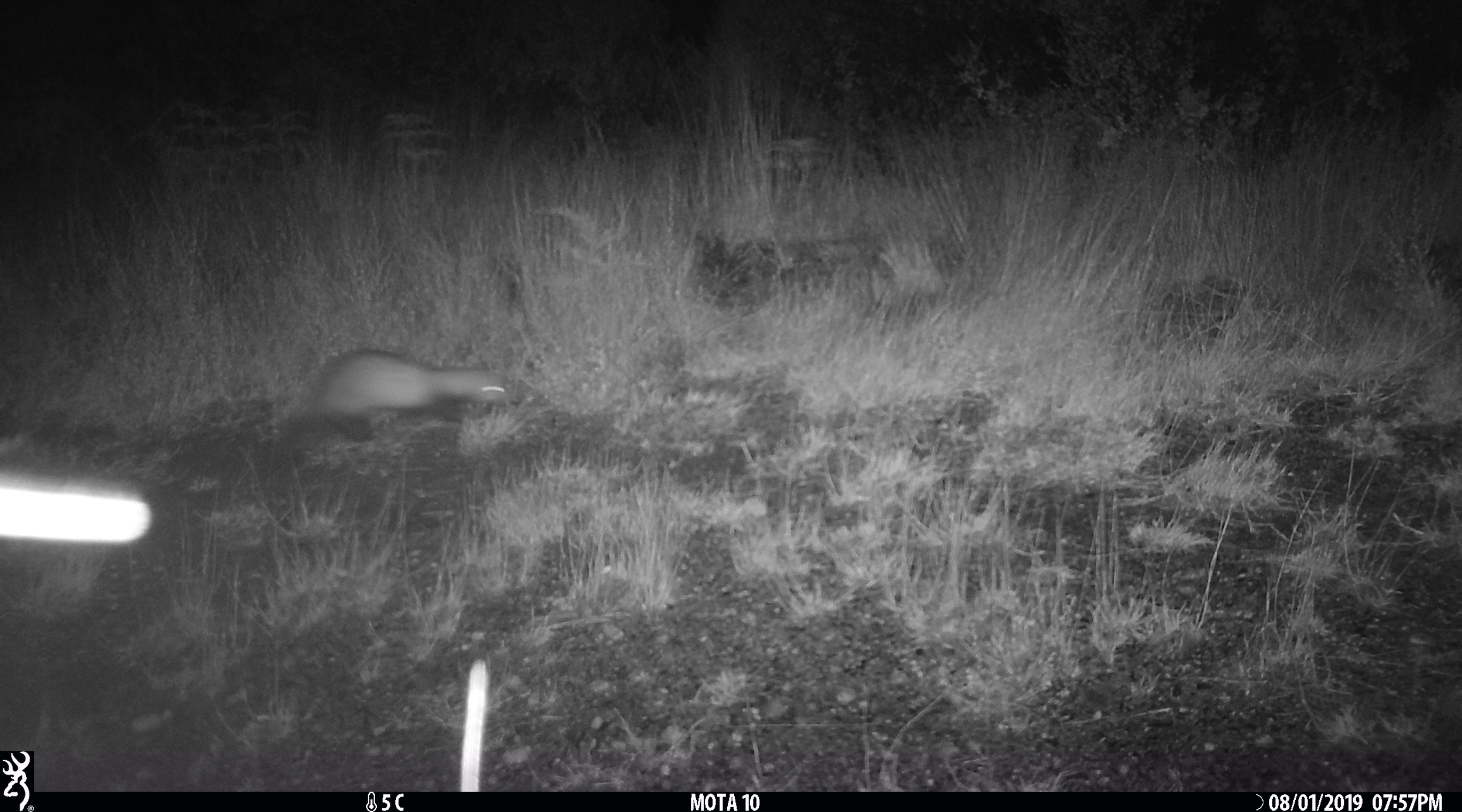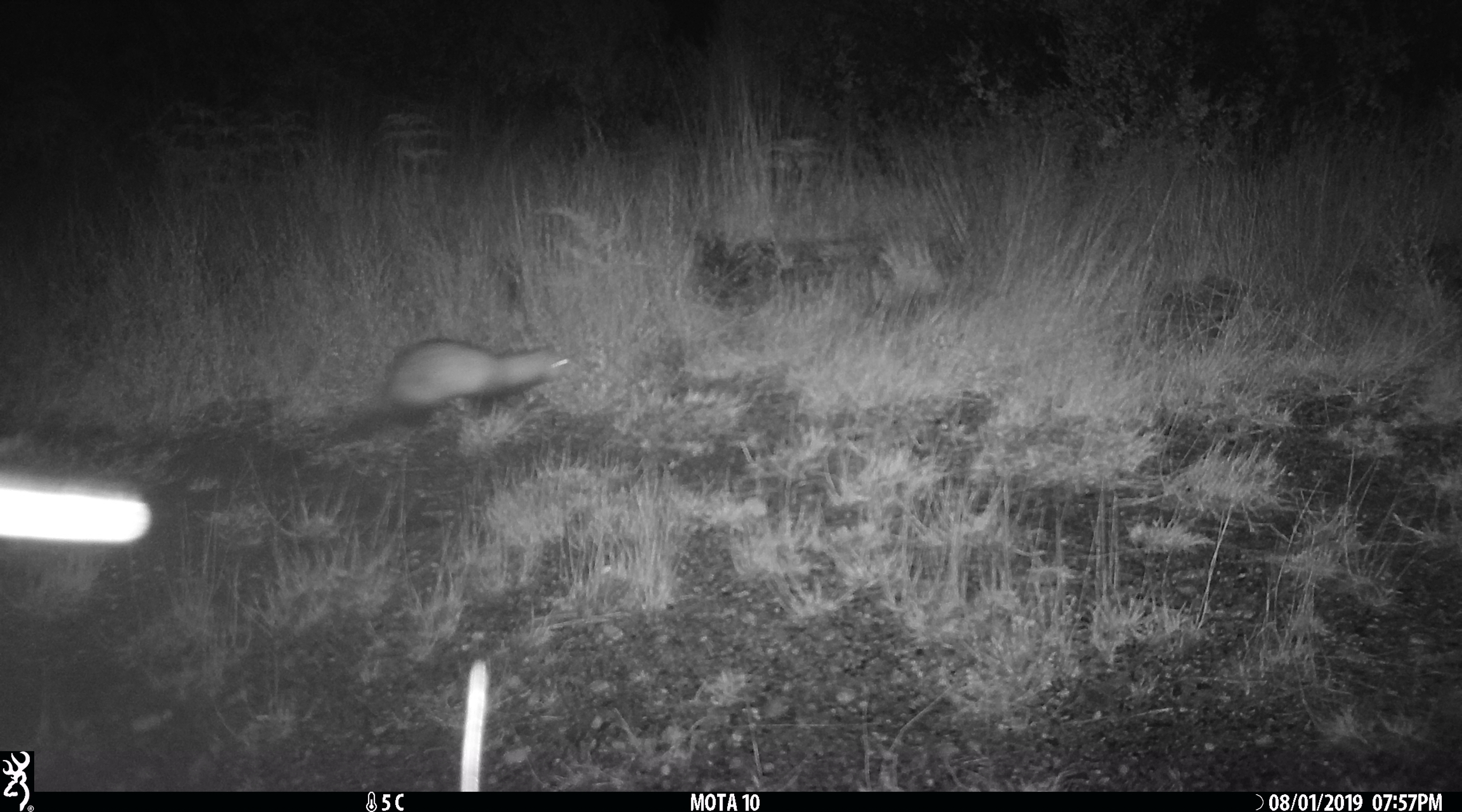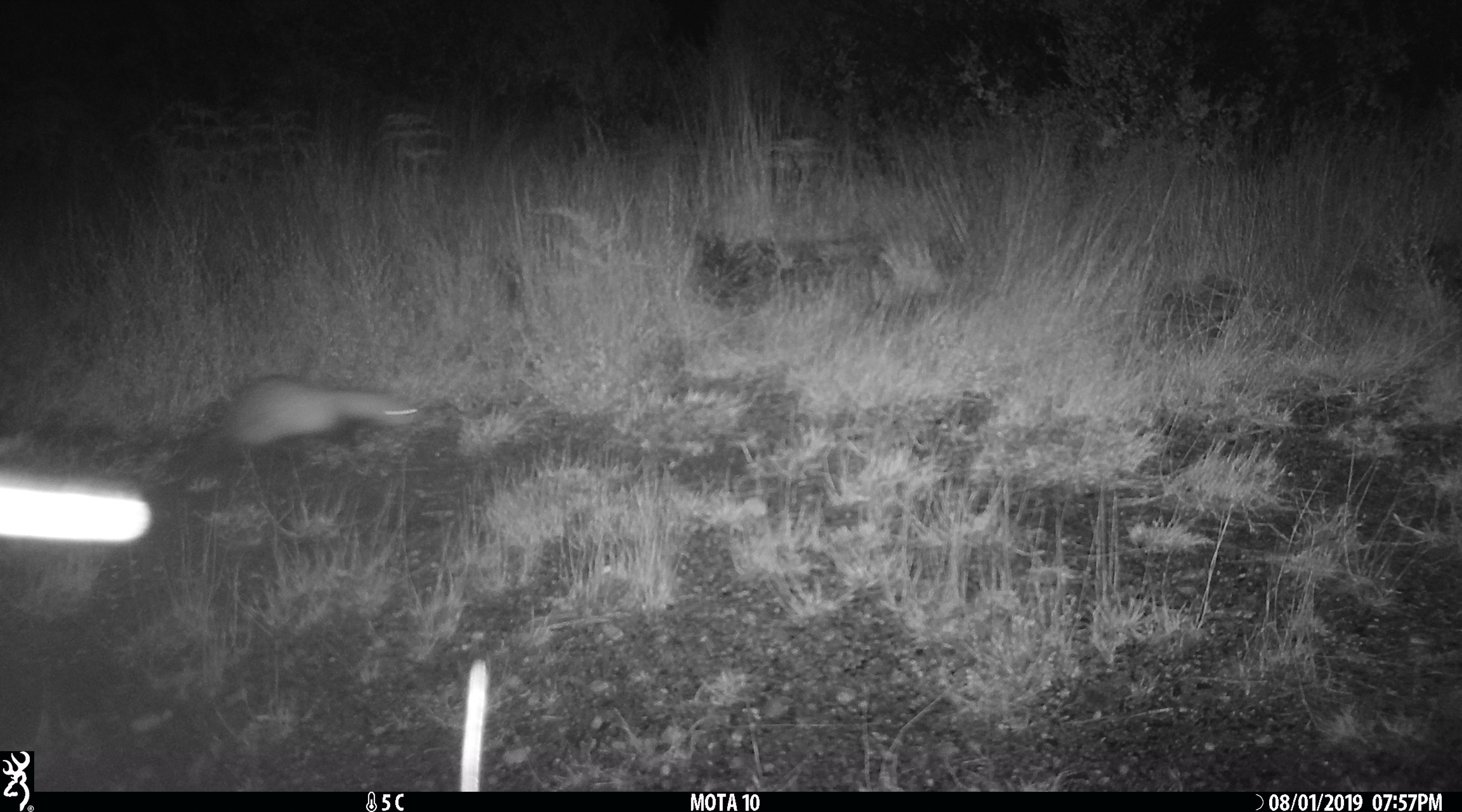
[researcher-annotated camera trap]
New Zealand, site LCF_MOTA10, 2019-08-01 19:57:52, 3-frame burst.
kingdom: Animalia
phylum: Chordata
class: Mammalia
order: Carnivora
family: Mustelidae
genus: Mustela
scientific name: Mustela furo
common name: ferret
Ferret (Mustela furo).